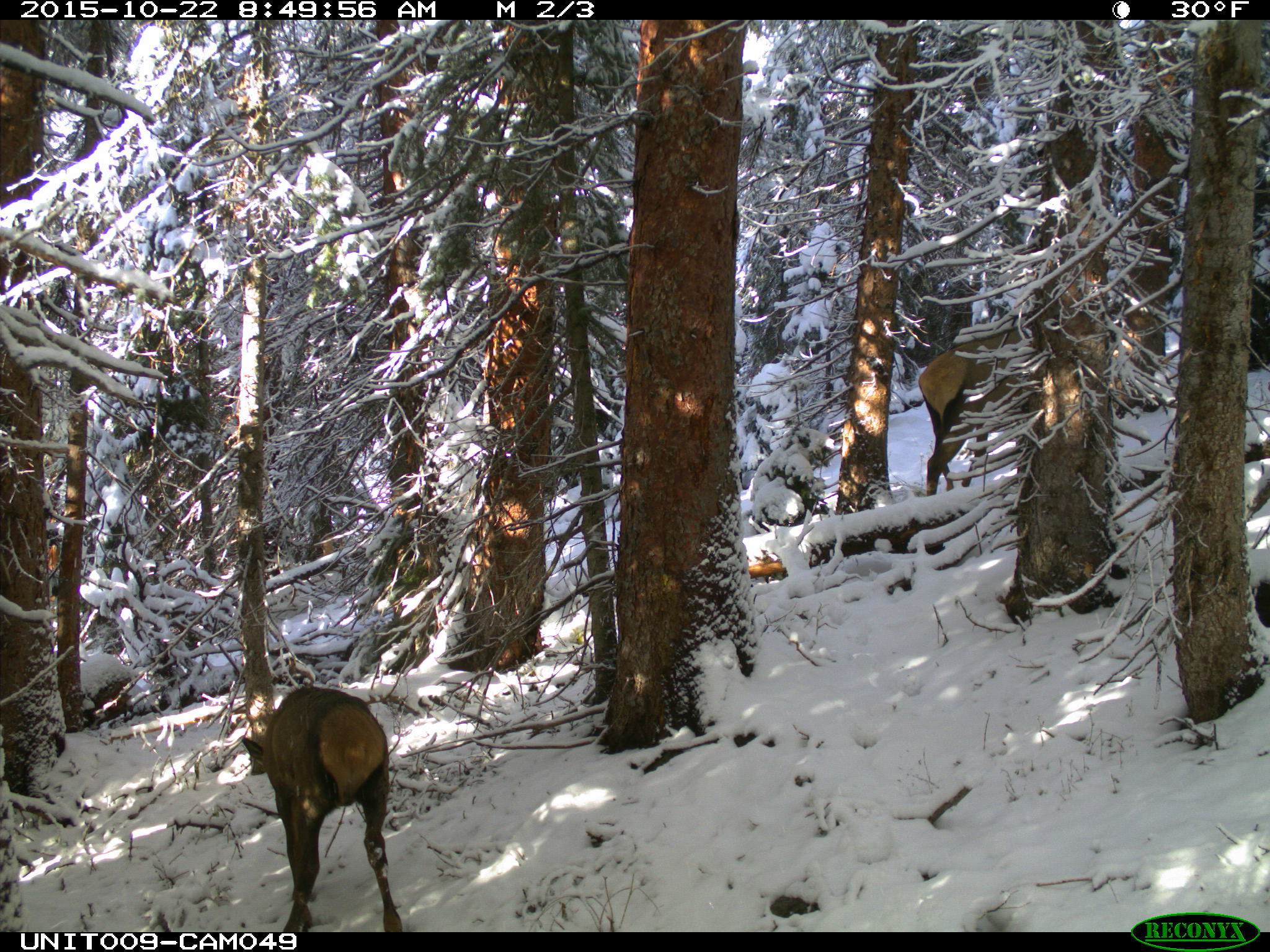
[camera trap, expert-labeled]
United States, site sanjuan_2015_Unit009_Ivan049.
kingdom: Animalia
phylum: Chordata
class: Mammalia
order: Artiodactyla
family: Cervidae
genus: Cervus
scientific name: Cervus elaphus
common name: red deer